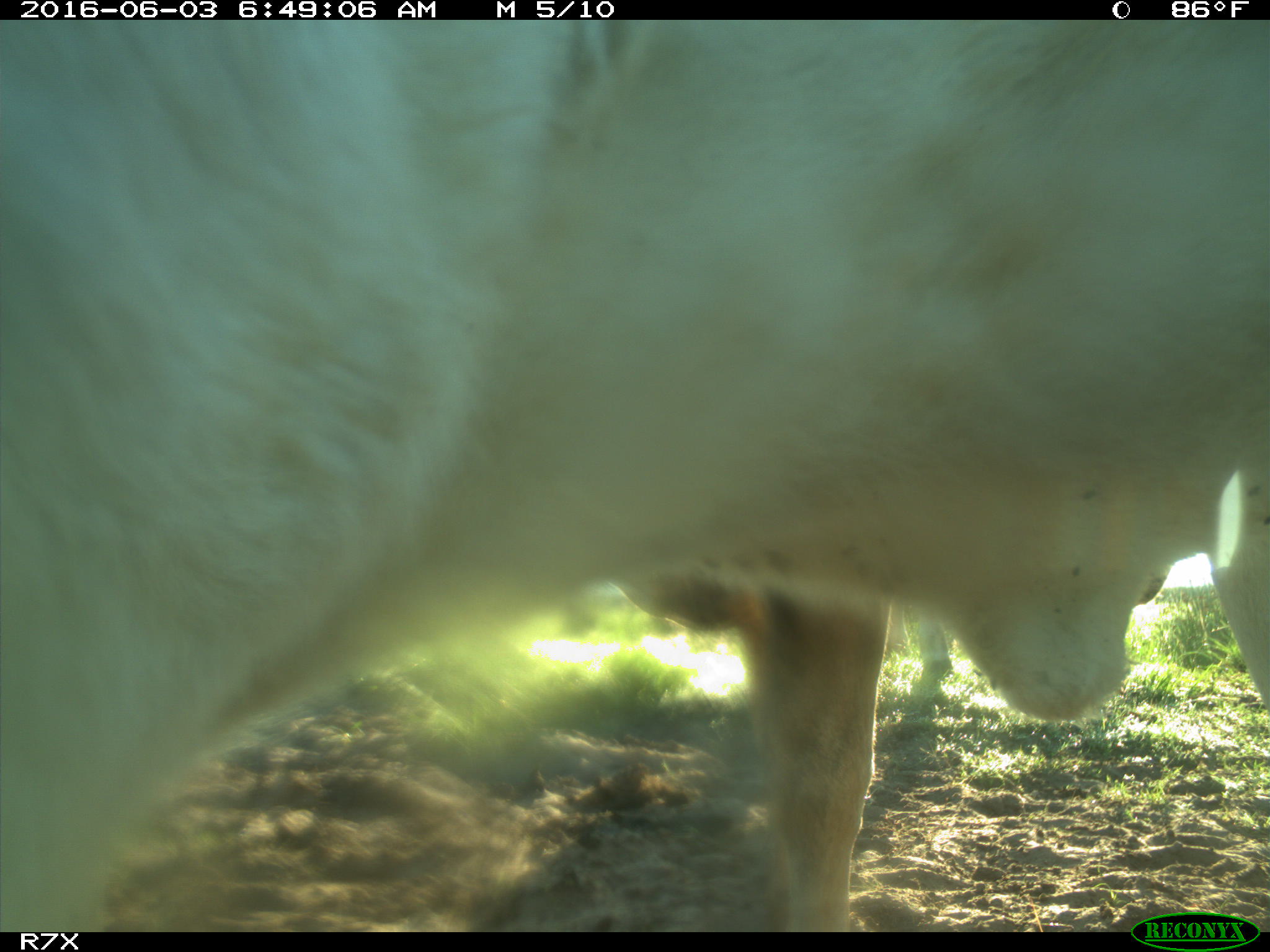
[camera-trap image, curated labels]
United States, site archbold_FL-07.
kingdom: Animalia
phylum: Chordata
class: Mammalia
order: Artiodactyla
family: Bovidae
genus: Bos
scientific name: Bos taurus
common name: domestic cow